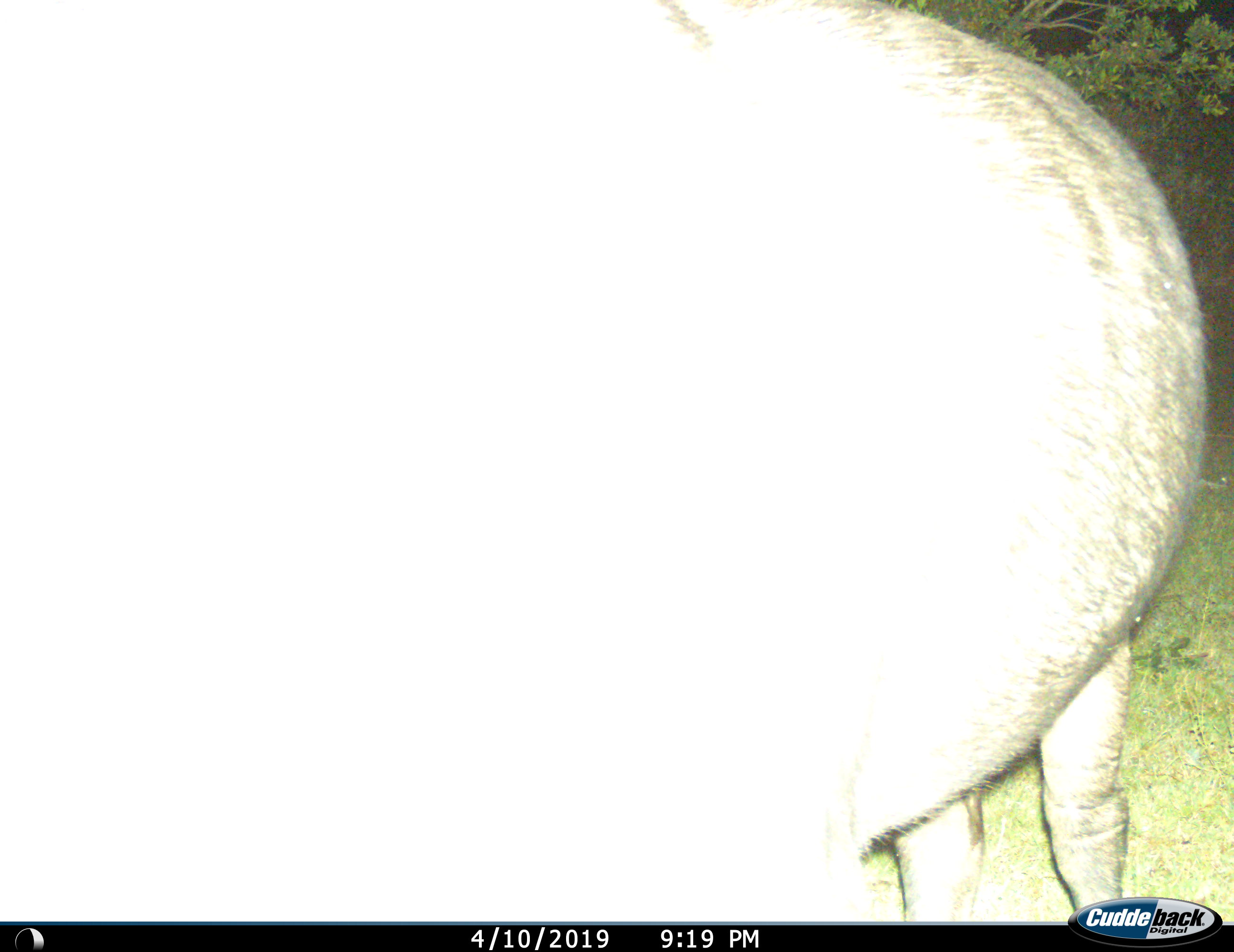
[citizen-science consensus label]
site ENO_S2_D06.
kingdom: Animalia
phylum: Chordata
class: Mammalia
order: Artiodactyla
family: Bovidae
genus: Syncerus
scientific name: Syncerus caffer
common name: african buffalo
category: buffalo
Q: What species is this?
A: Buffalo (african buffalo) (Syncerus caffer).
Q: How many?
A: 1.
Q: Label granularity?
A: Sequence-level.